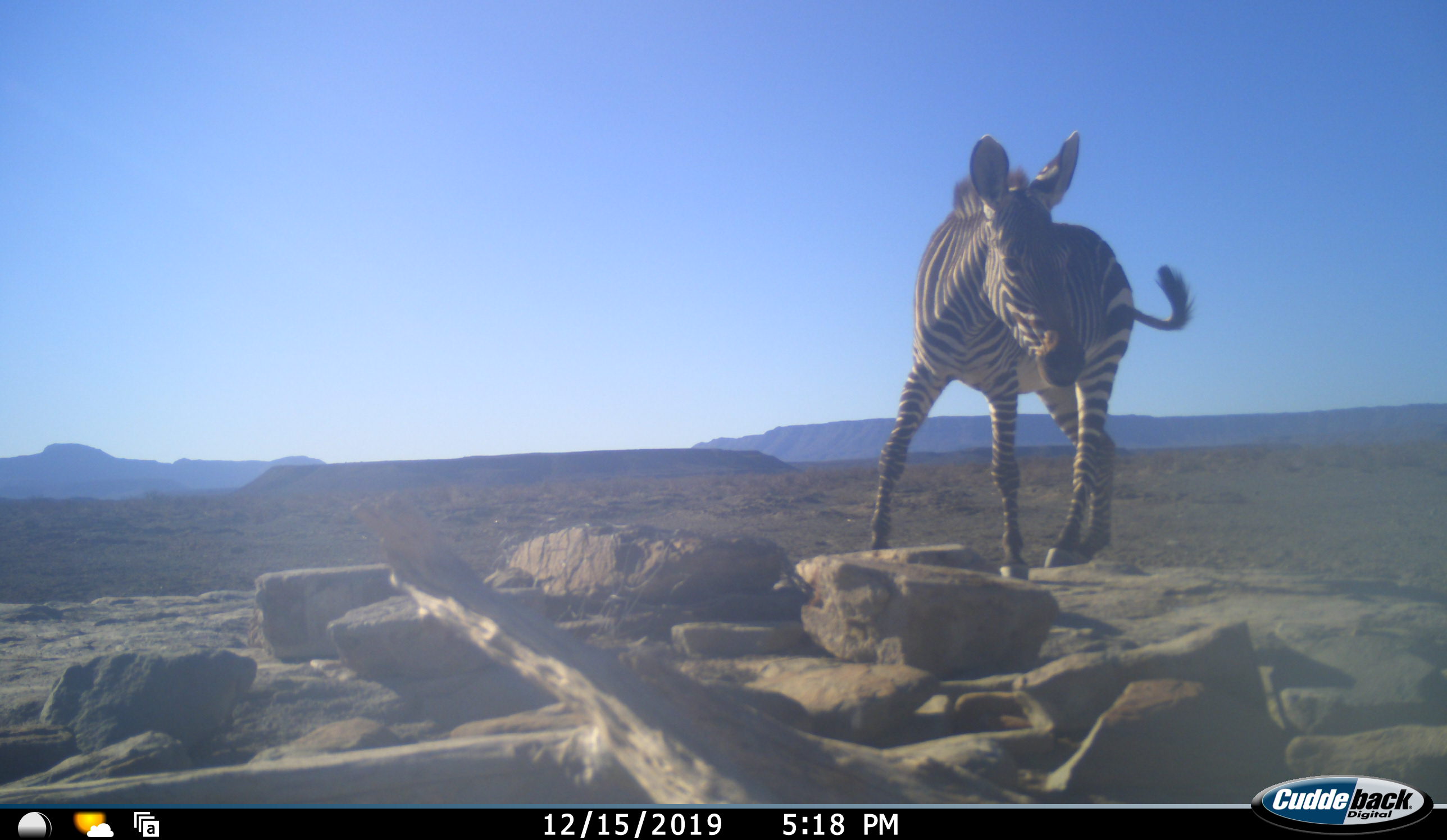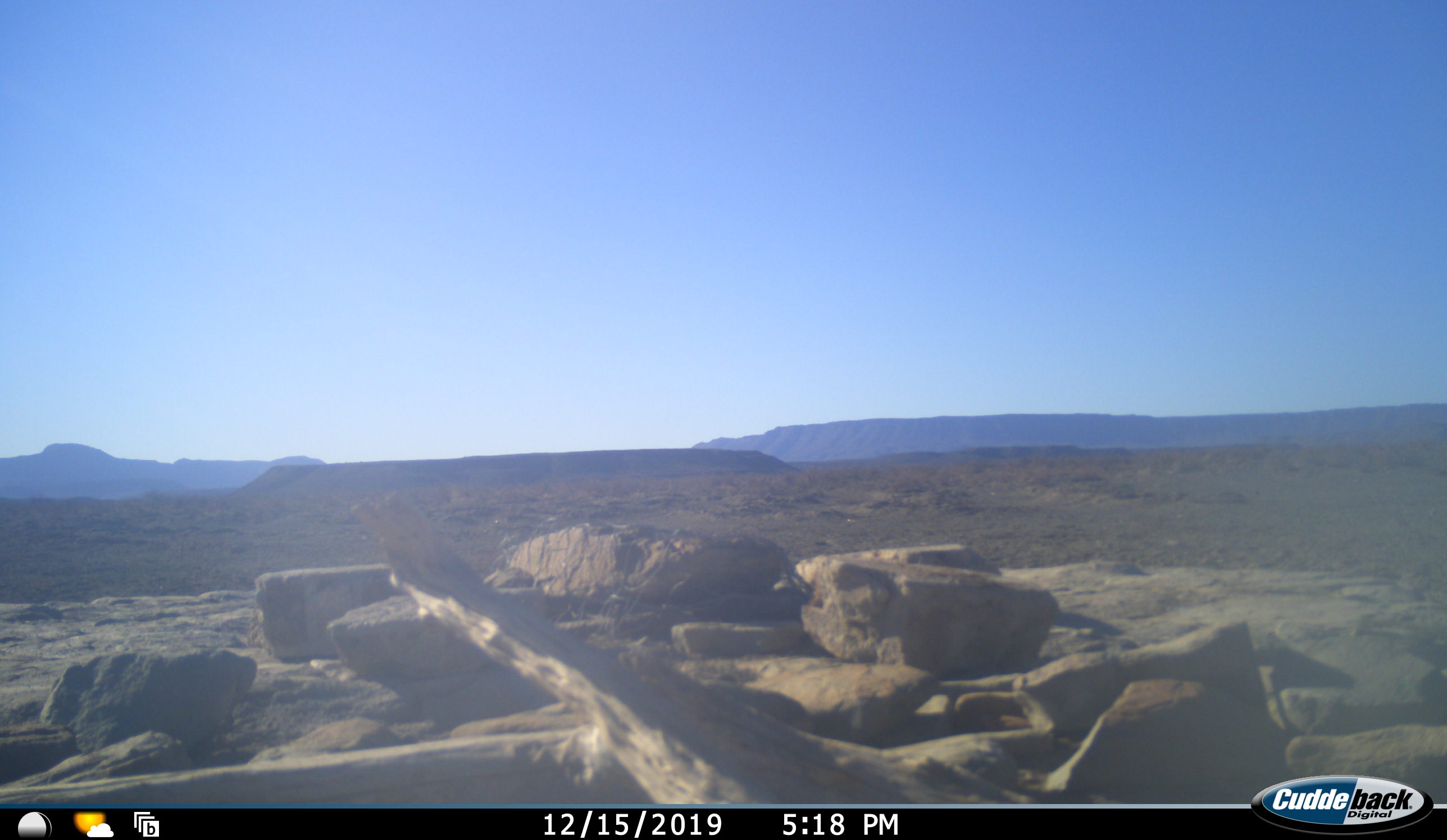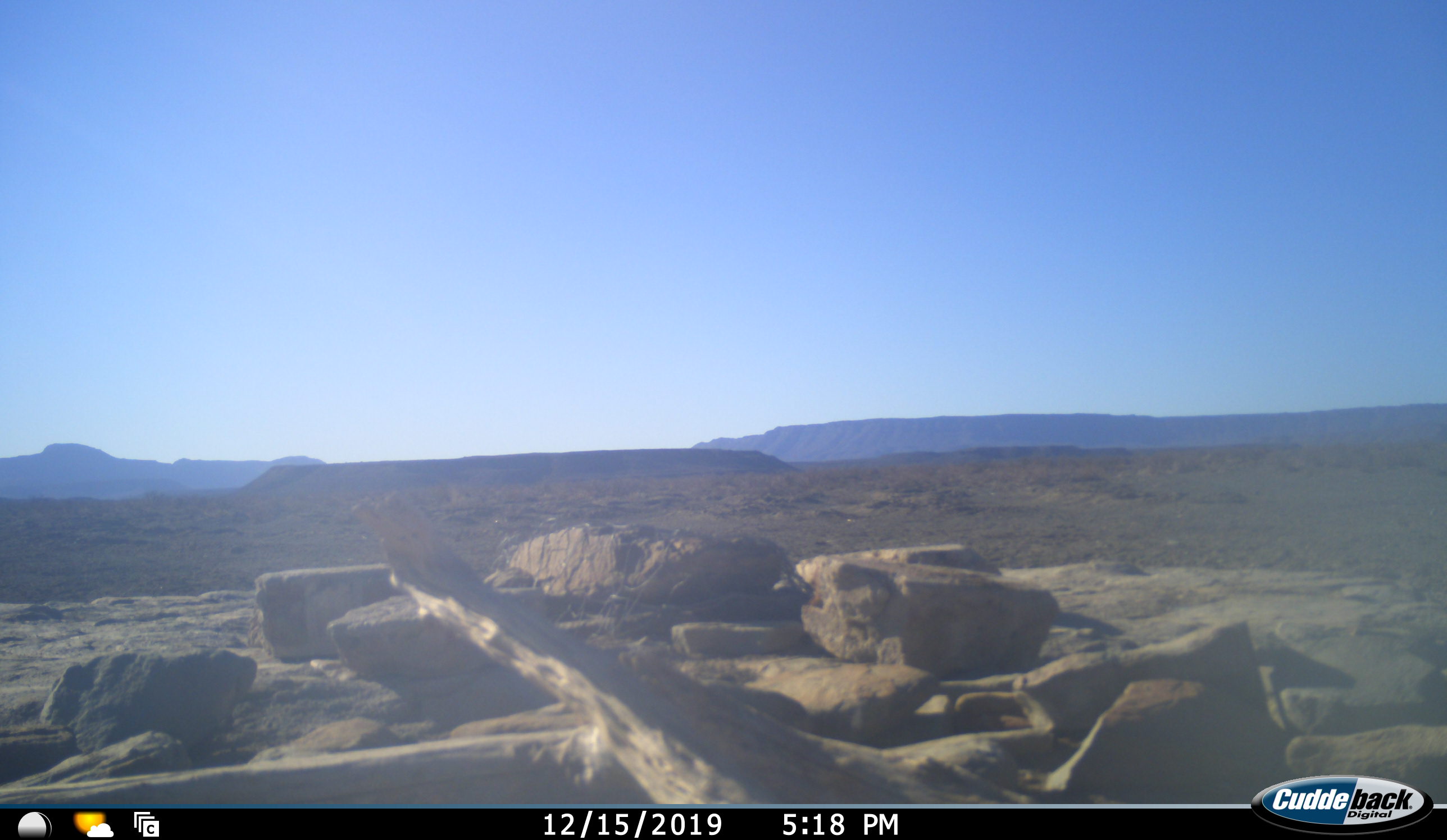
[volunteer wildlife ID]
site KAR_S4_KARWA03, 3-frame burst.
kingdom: Animalia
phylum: Chordata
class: Mammalia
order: Perissodactyla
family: Equidae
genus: Equus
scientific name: Equus zebra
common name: mountain zebra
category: zebramountain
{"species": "zebramountain (mountain zebra) (Equus zebra)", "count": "1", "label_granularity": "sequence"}